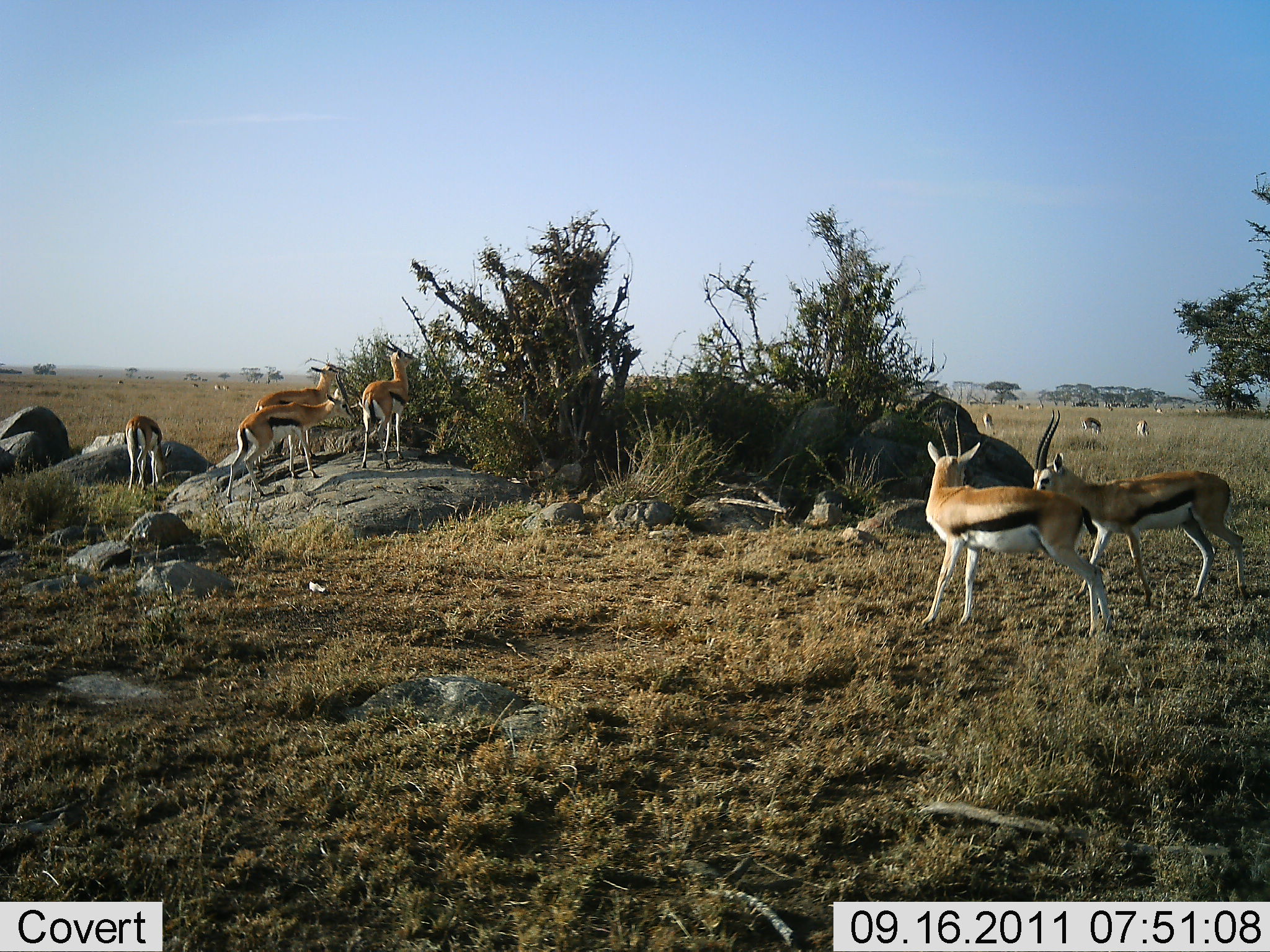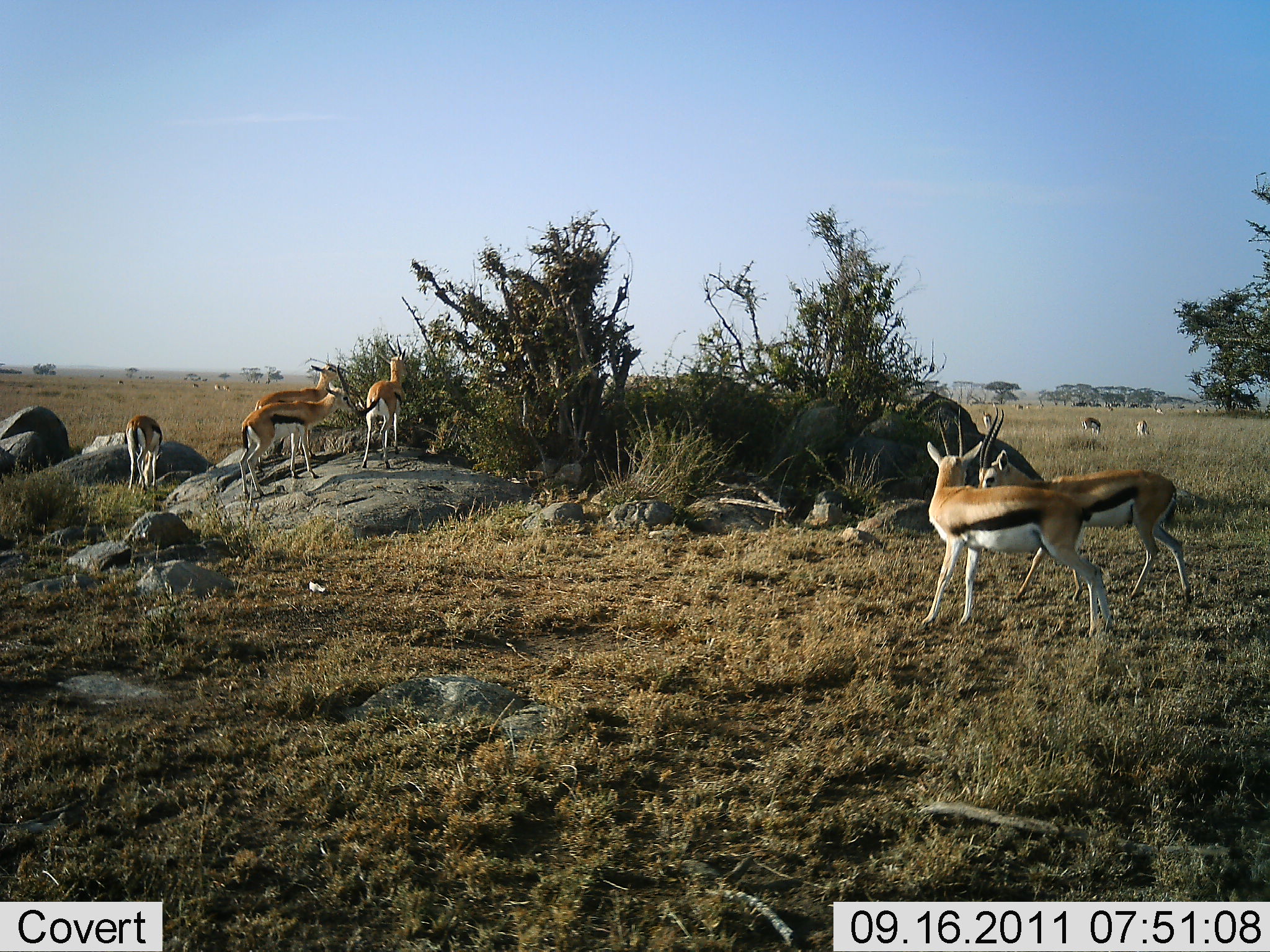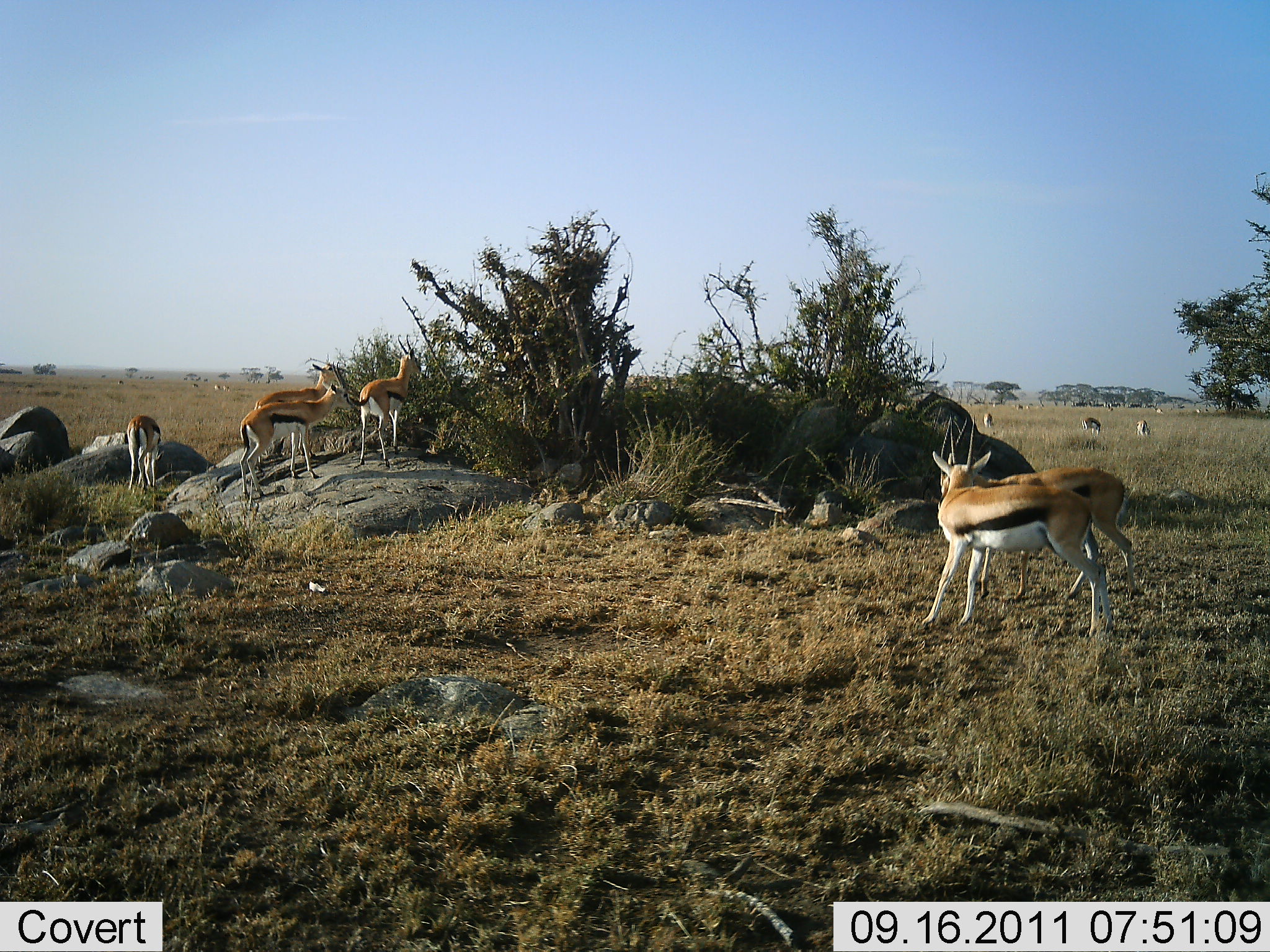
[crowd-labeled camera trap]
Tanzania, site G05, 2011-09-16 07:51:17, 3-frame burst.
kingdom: Animalia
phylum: Chordata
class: Mammalia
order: Artiodactyla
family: Bovidae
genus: Eudorcas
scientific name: Eudorcas thomsonii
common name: thomson's gazelle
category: gazellethomsons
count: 8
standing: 50%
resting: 8%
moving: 17%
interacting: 25%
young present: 0%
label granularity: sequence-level